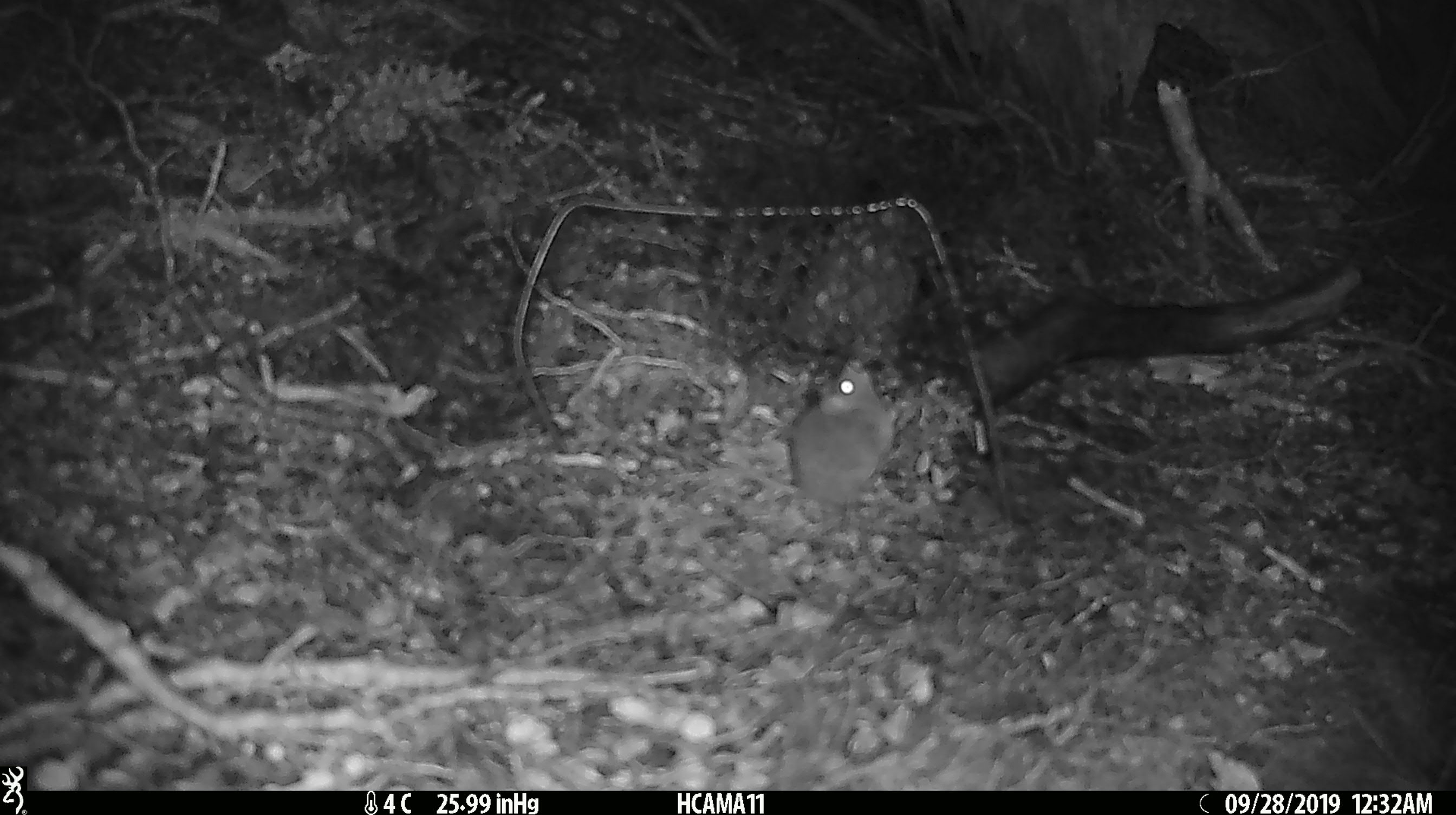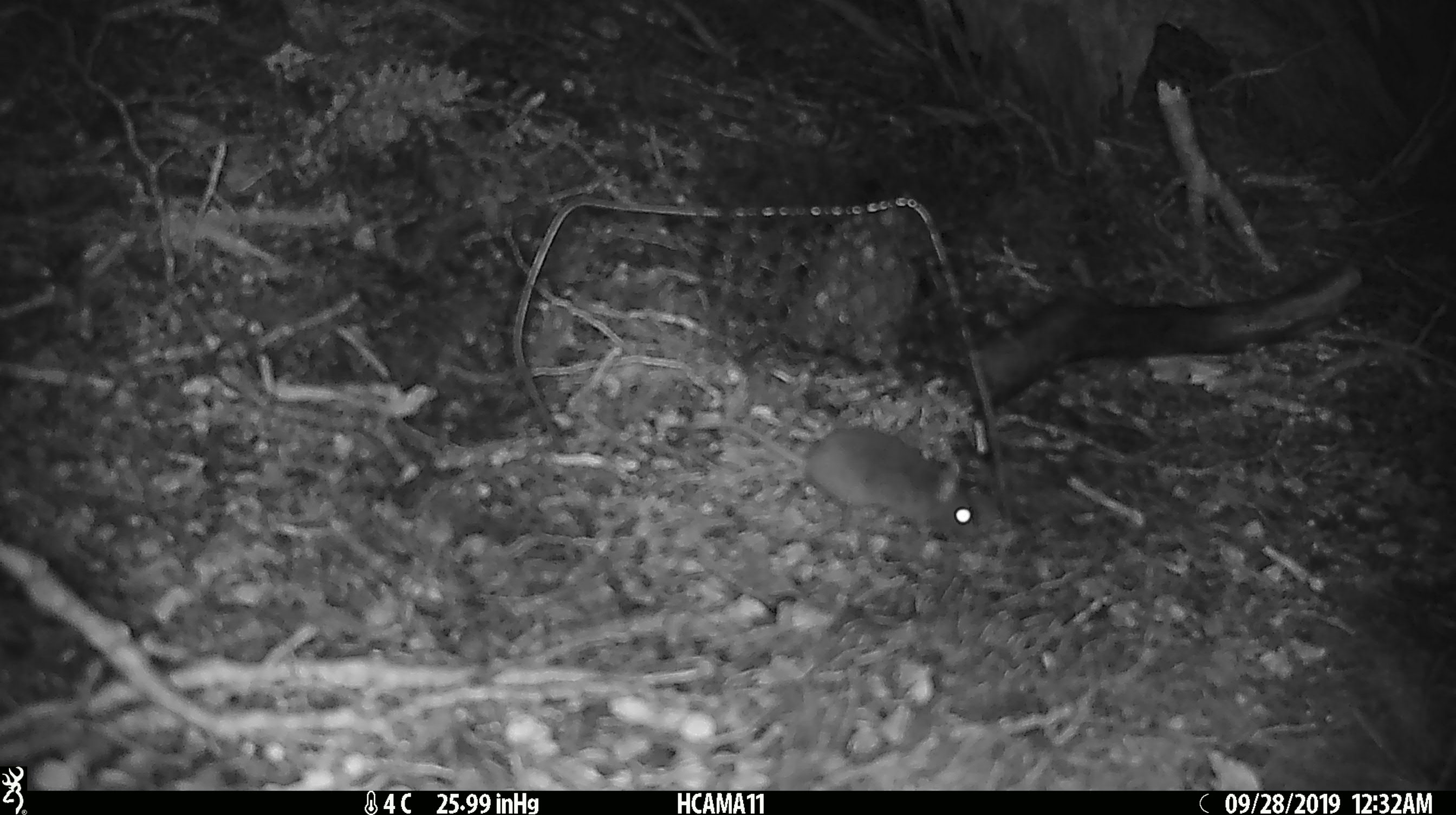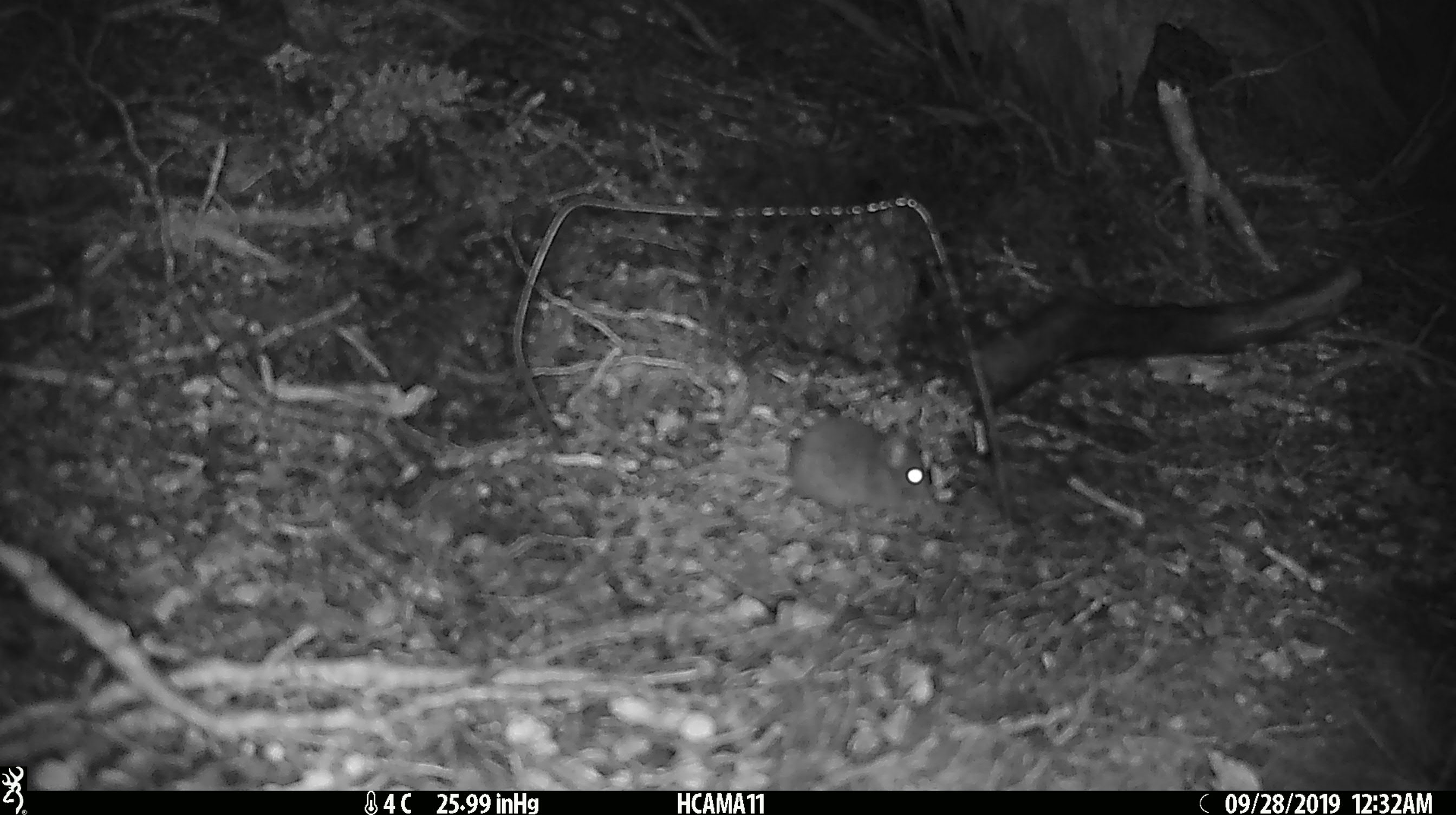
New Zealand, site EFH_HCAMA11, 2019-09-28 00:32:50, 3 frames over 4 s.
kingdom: Animalia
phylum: Chordata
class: Mammalia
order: Rodentia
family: Muridae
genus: Mus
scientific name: Mus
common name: mouse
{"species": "mouse (Mus)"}